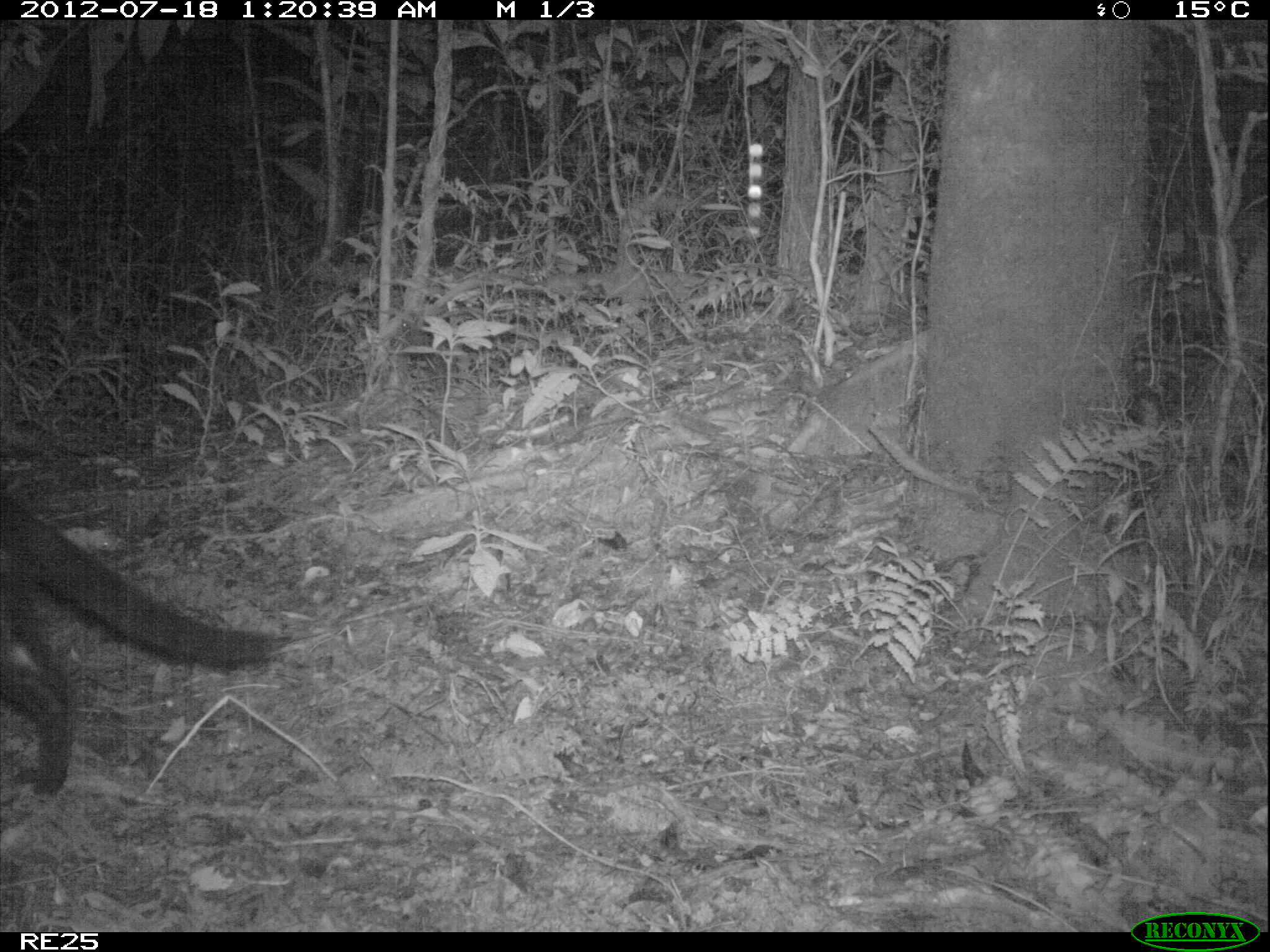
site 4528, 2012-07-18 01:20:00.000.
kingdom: Animalia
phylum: Chordata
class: Mammalia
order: Carnivora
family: Felidae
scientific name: Felidae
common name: felids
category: felis sp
Felis sp (felids) (Felidae), count 1.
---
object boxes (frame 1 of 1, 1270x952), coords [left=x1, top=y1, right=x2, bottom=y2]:
felis sp: [left=0, top=493, right=284, bottom=793]